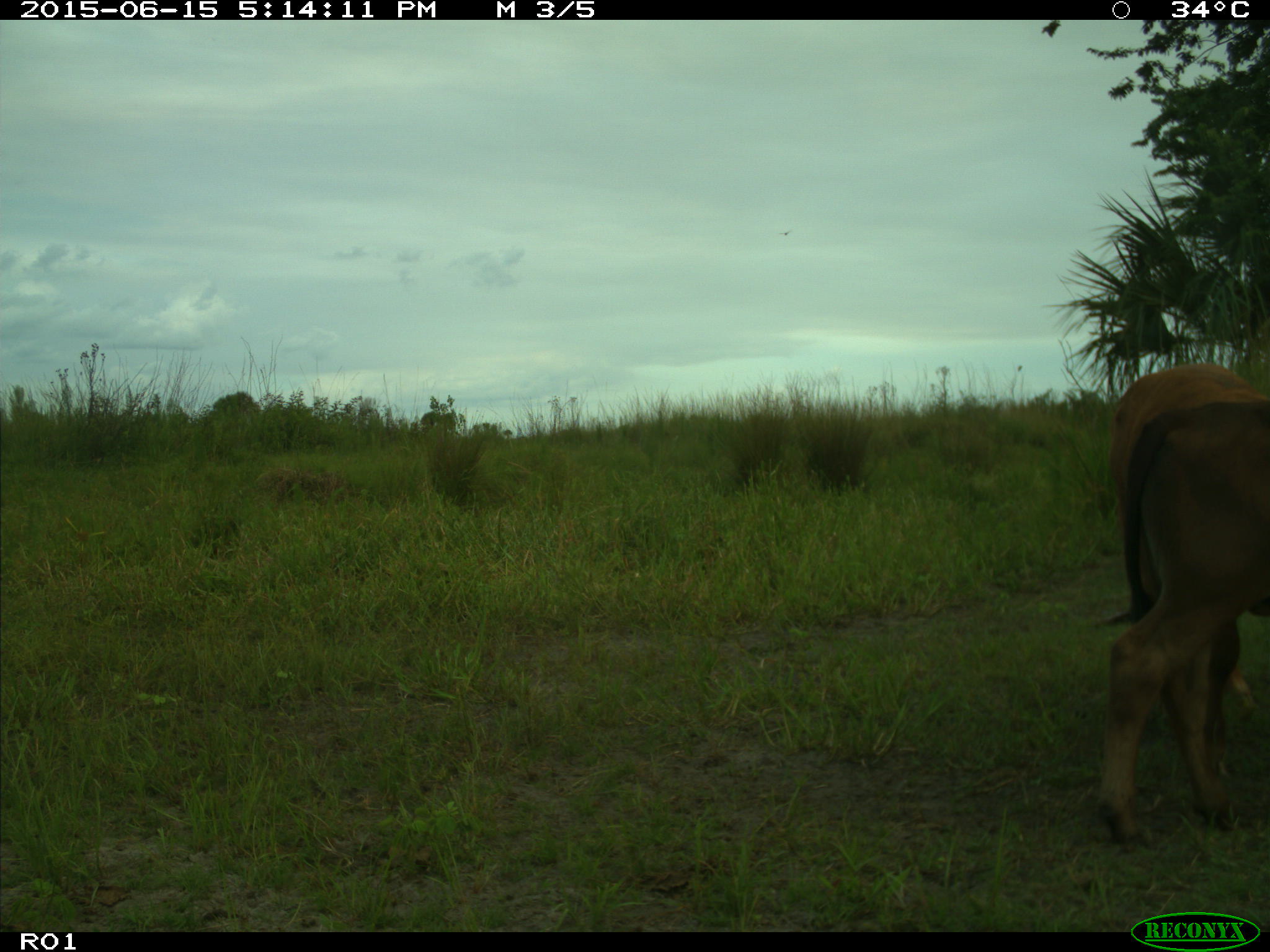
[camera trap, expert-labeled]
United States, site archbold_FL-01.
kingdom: Animalia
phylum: Chordata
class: Mammalia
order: Artiodactyla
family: Bovidae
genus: Bos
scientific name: Bos taurus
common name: domestic cow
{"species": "Bos taurus (domestic cow)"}